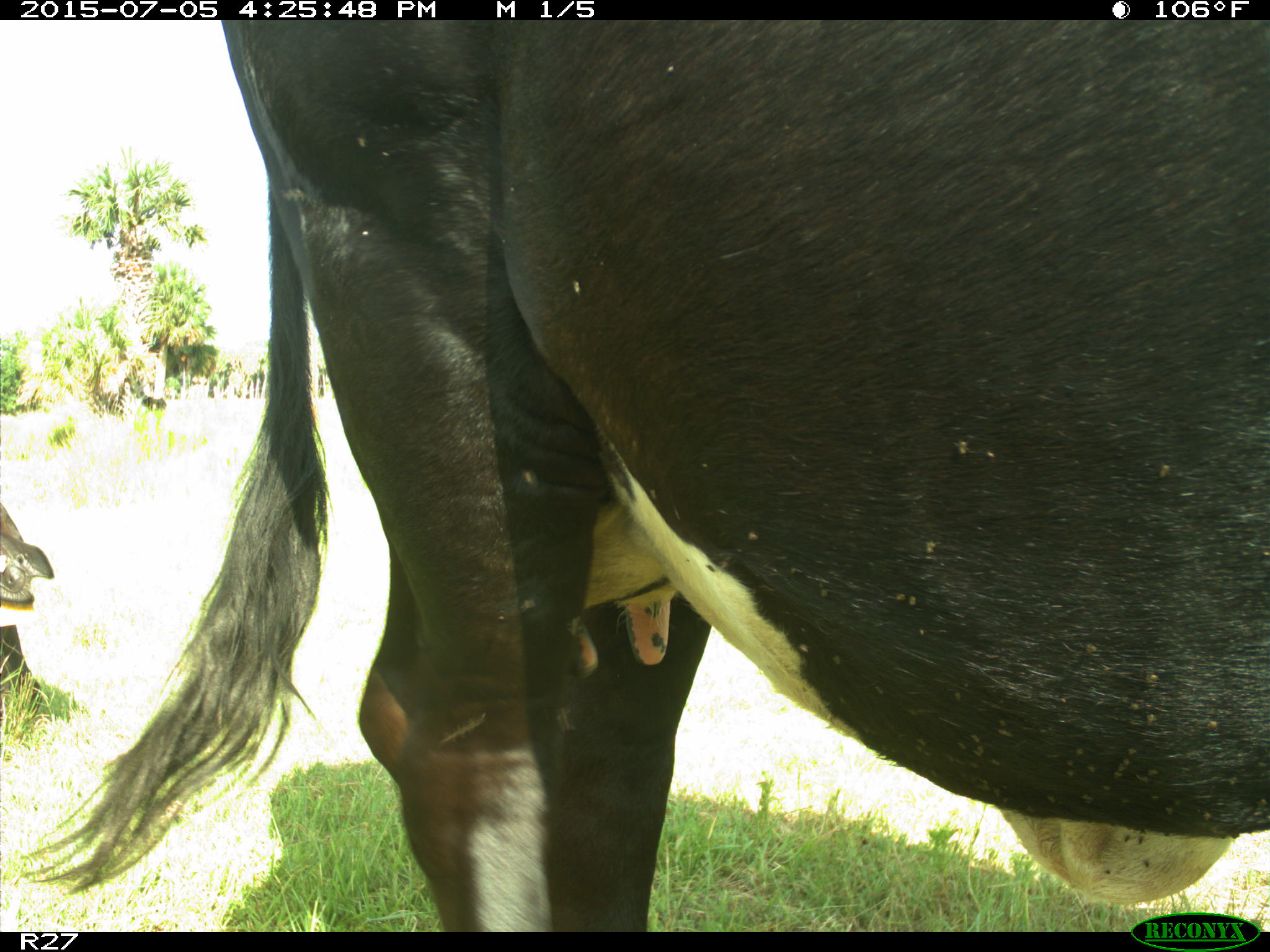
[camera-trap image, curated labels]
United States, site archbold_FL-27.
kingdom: Animalia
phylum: Chordata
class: Mammalia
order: Artiodactyla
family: Bovidae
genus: Bos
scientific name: Bos taurus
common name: domestic cow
Bos taurus (domestic cow).